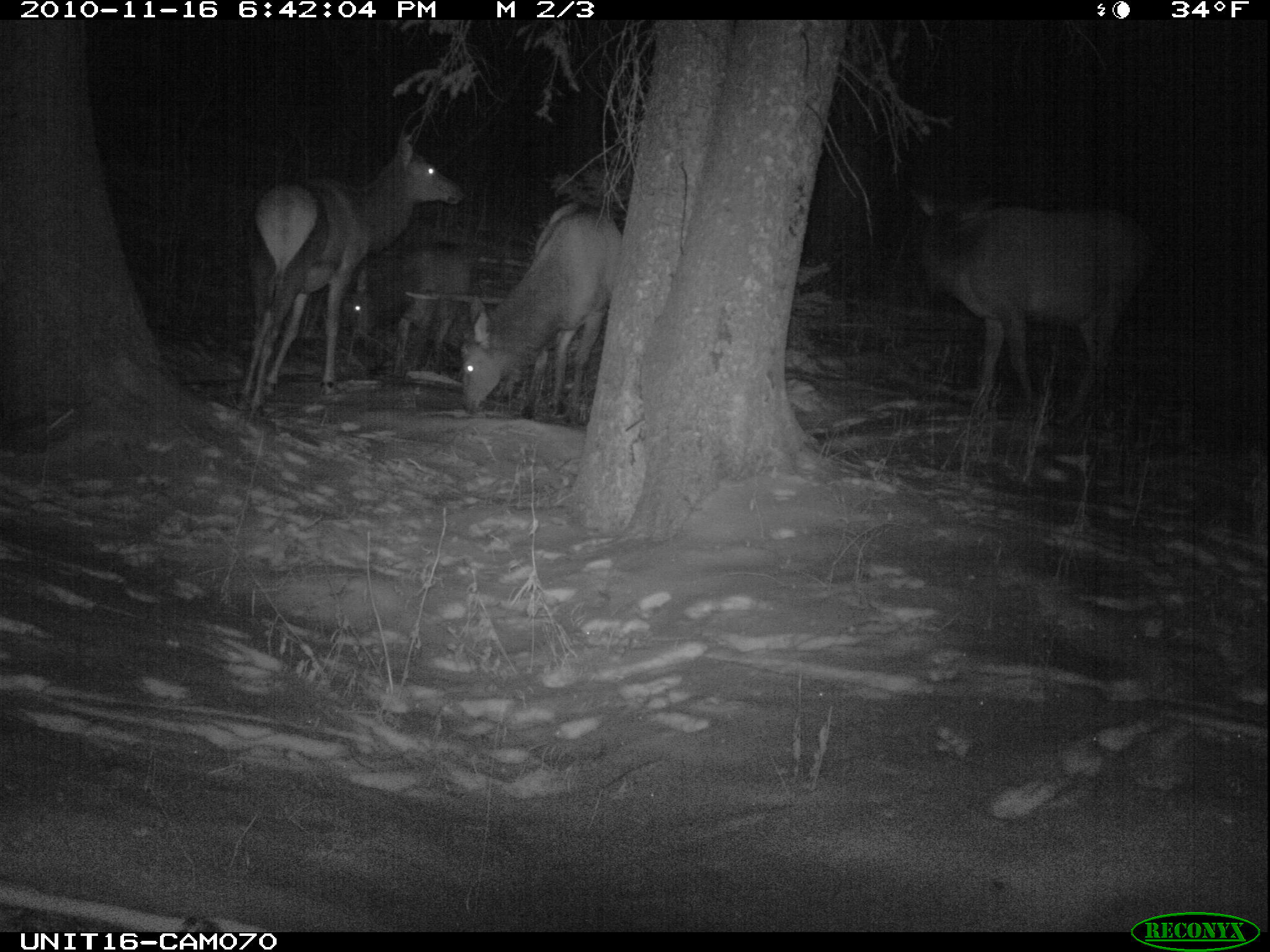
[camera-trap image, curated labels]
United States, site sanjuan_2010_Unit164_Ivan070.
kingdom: Animalia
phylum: Chordata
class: Mammalia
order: Artiodactyla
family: Cervidae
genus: Cervus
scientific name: Cervus elaphus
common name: red deer